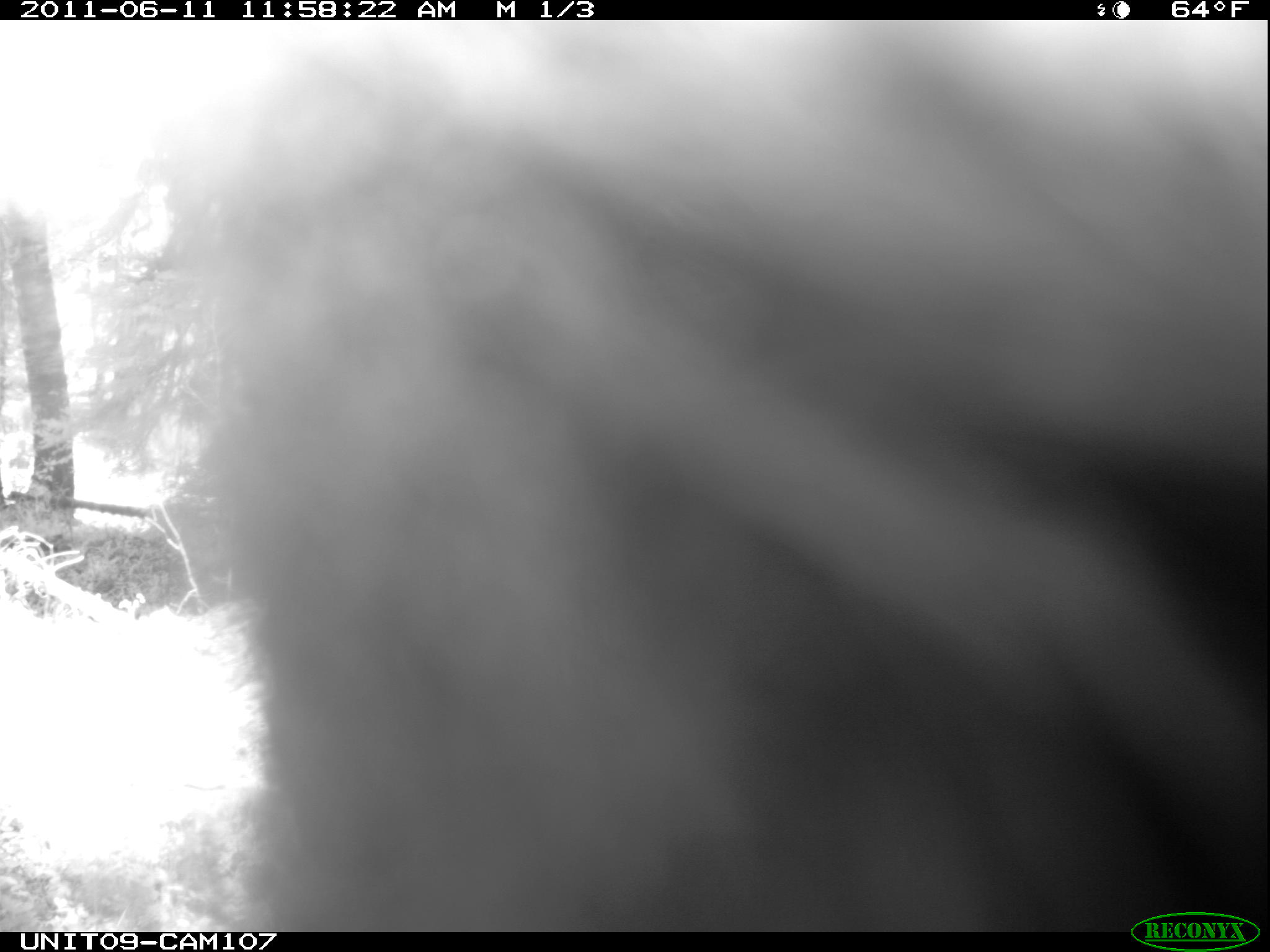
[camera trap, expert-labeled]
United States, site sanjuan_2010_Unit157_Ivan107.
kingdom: Animalia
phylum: Chordata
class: Mammalia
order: Carnivora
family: Ursidae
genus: Ursus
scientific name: Ursus americanus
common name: american black bear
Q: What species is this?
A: Ursus americanus (american black bear).